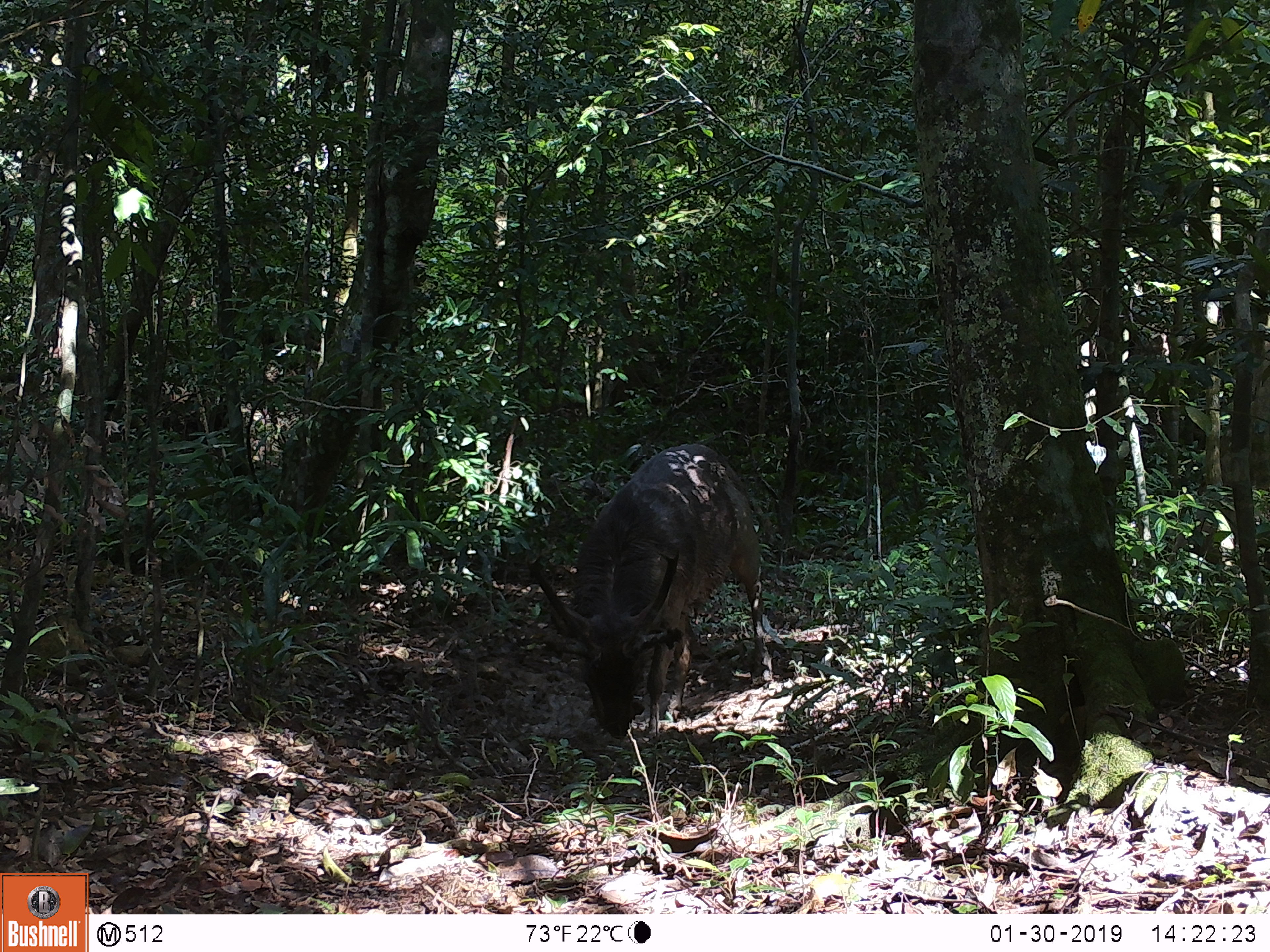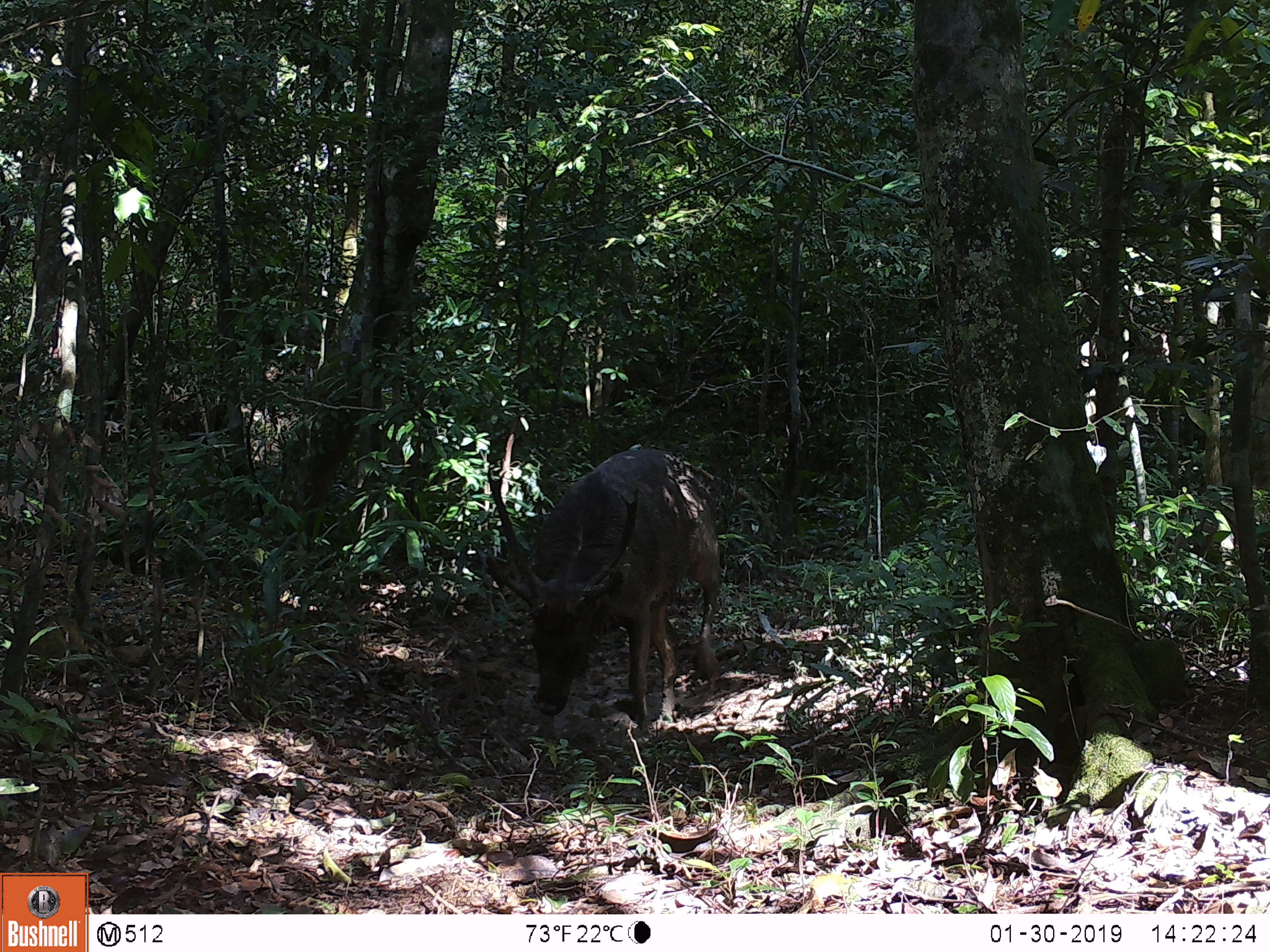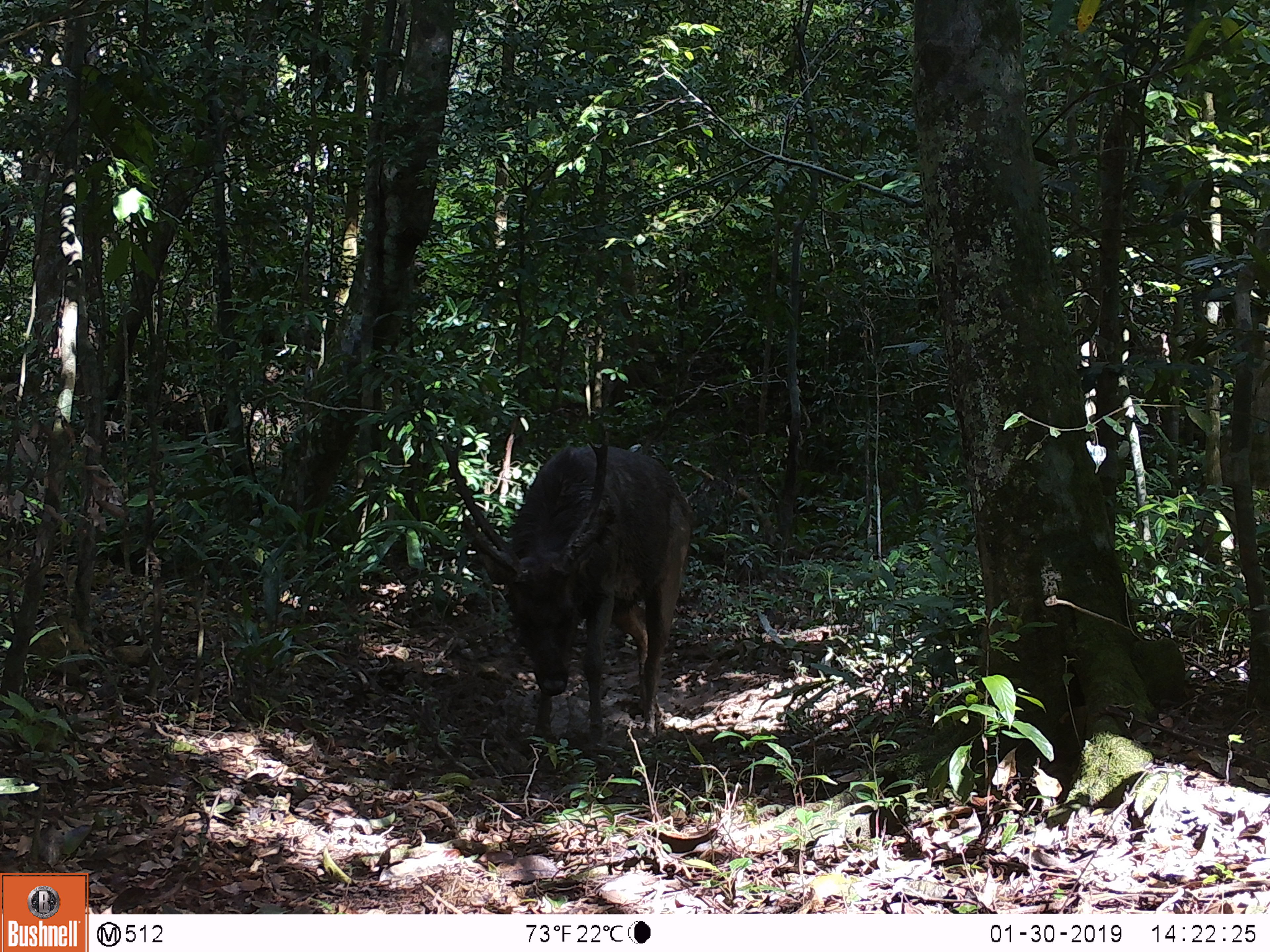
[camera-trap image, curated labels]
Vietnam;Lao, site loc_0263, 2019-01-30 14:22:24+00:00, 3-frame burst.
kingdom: Animalia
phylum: Chordata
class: Mammalia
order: Artiodactyla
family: Cervidae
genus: Rusa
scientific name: Rusa unicolor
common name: sambar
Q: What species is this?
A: Sambar (Rusa unicolor).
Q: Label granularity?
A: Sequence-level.